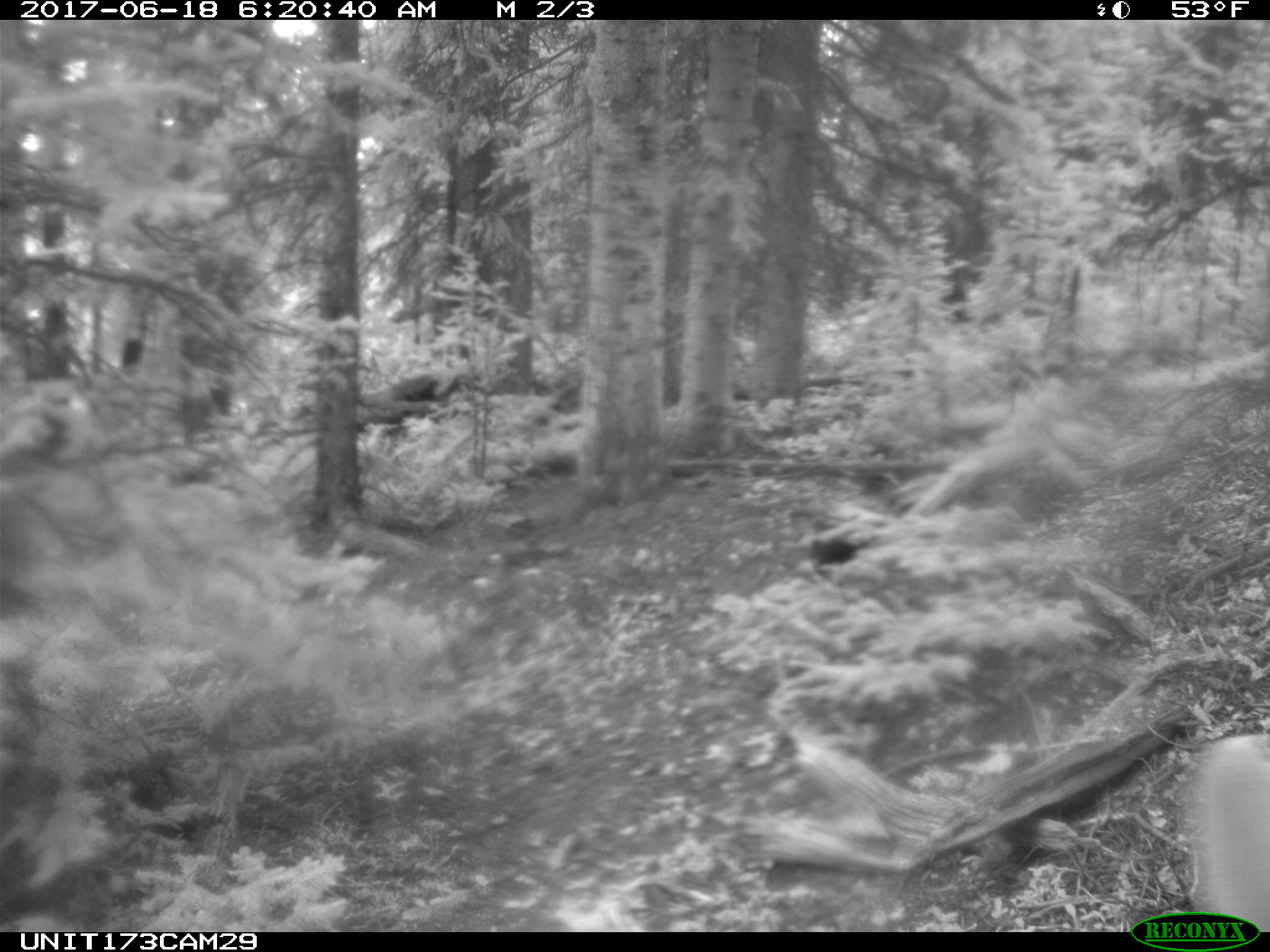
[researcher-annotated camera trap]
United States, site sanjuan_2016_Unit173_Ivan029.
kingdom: Animalia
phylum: Chordata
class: Mammalia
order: Artiodactyla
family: Cervidae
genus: Cervus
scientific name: Cervus elaphus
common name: red deer